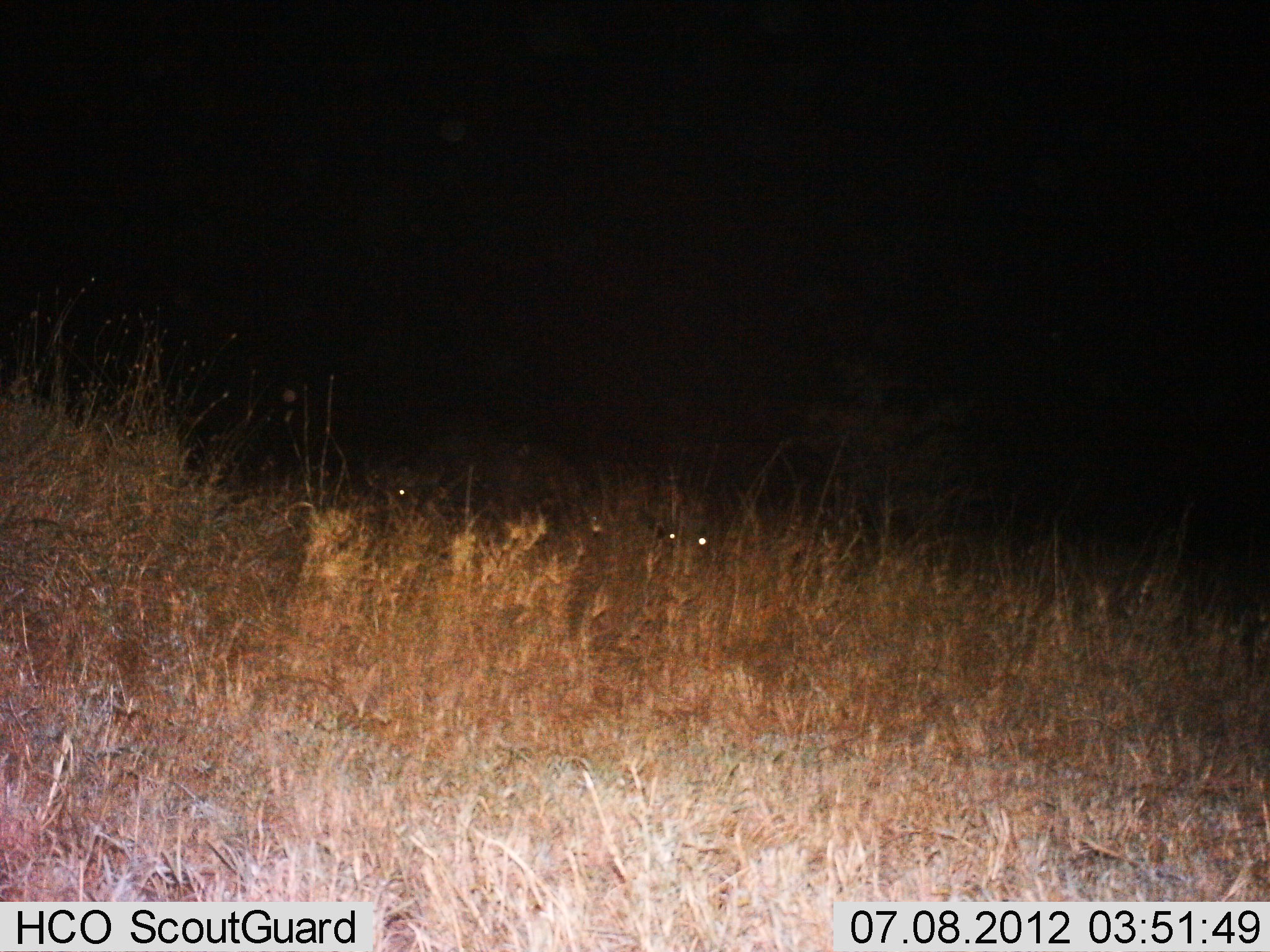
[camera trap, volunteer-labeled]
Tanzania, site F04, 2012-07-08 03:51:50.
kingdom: Animalia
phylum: Chordata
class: Mammalia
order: Artiodactyla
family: Bovidae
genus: Syncerus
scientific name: Syncerus caffer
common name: cape buffalo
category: buffalo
Buffalo (cape buffalo) (Syncerus caffer), count 2. Behavior (volunteer vote fractions): standing 67%, resting 17%, moving 0%, interacting 0%. Young present (vote fraction): 0%. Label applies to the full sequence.